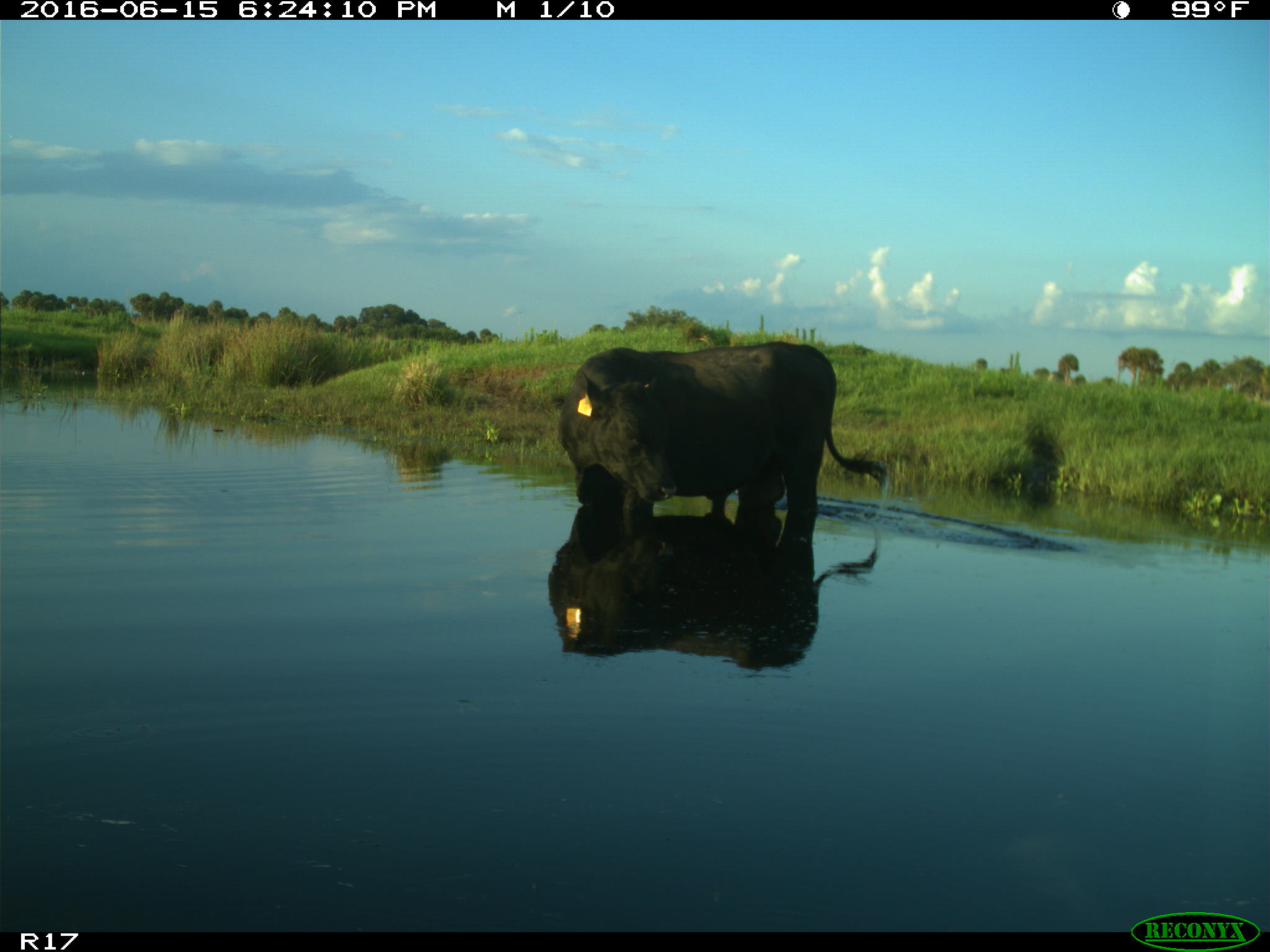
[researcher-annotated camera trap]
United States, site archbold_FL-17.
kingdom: Animalia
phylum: Chordata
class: Mammalia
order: Artiodactyla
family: Bovidae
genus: Bos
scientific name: Bos taurus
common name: domestic cow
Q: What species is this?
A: Bos taurus (domestic cow).